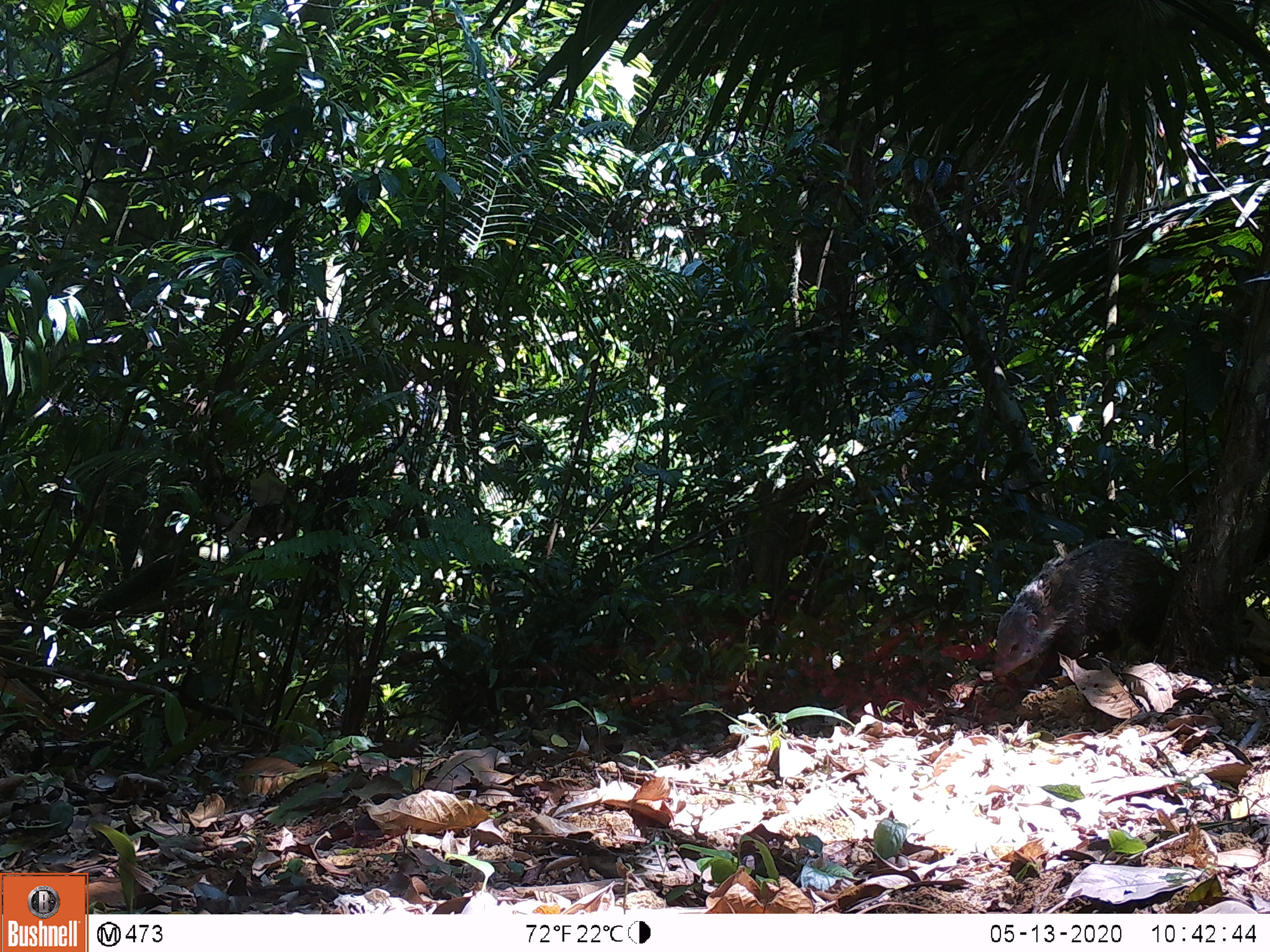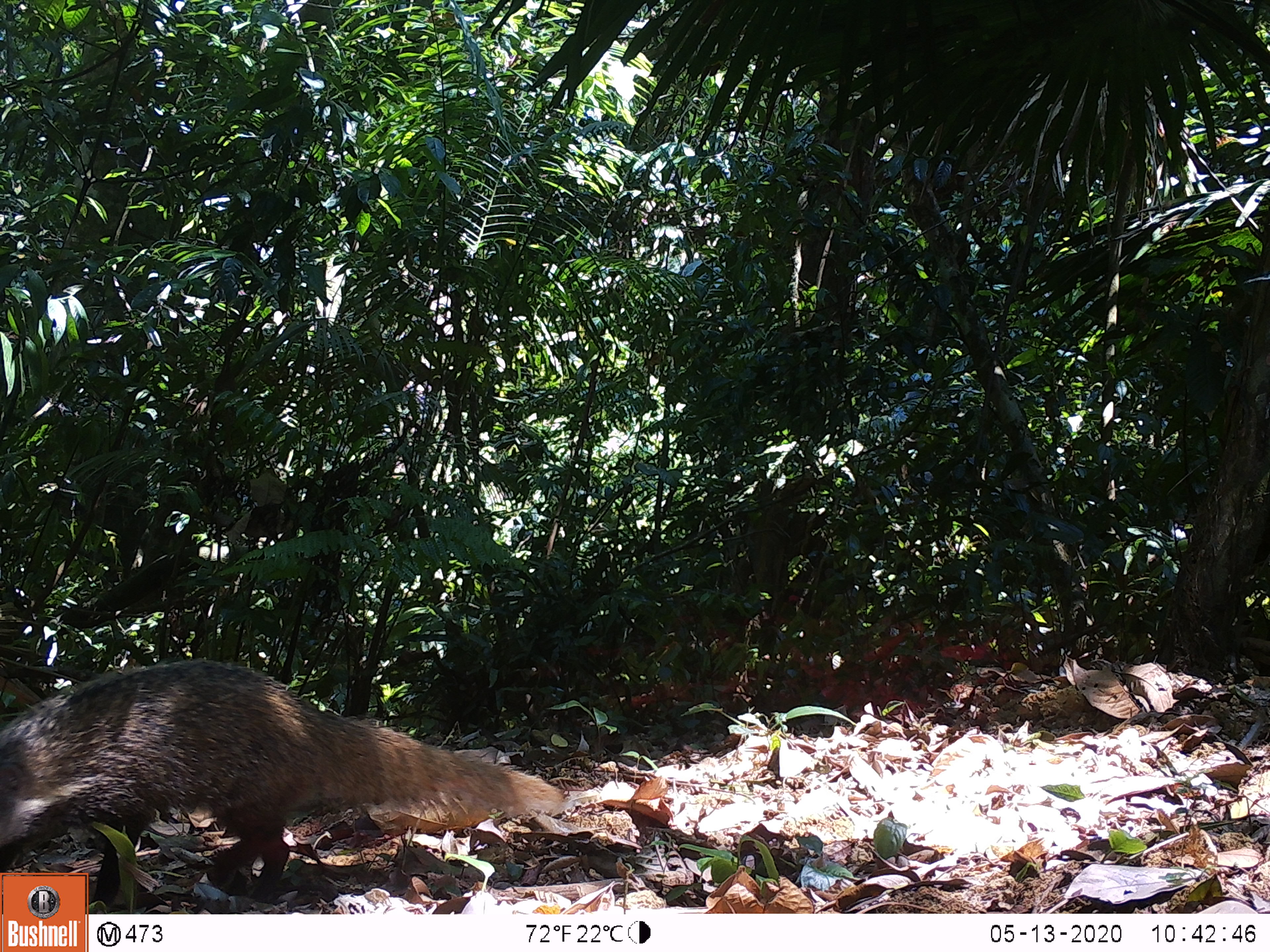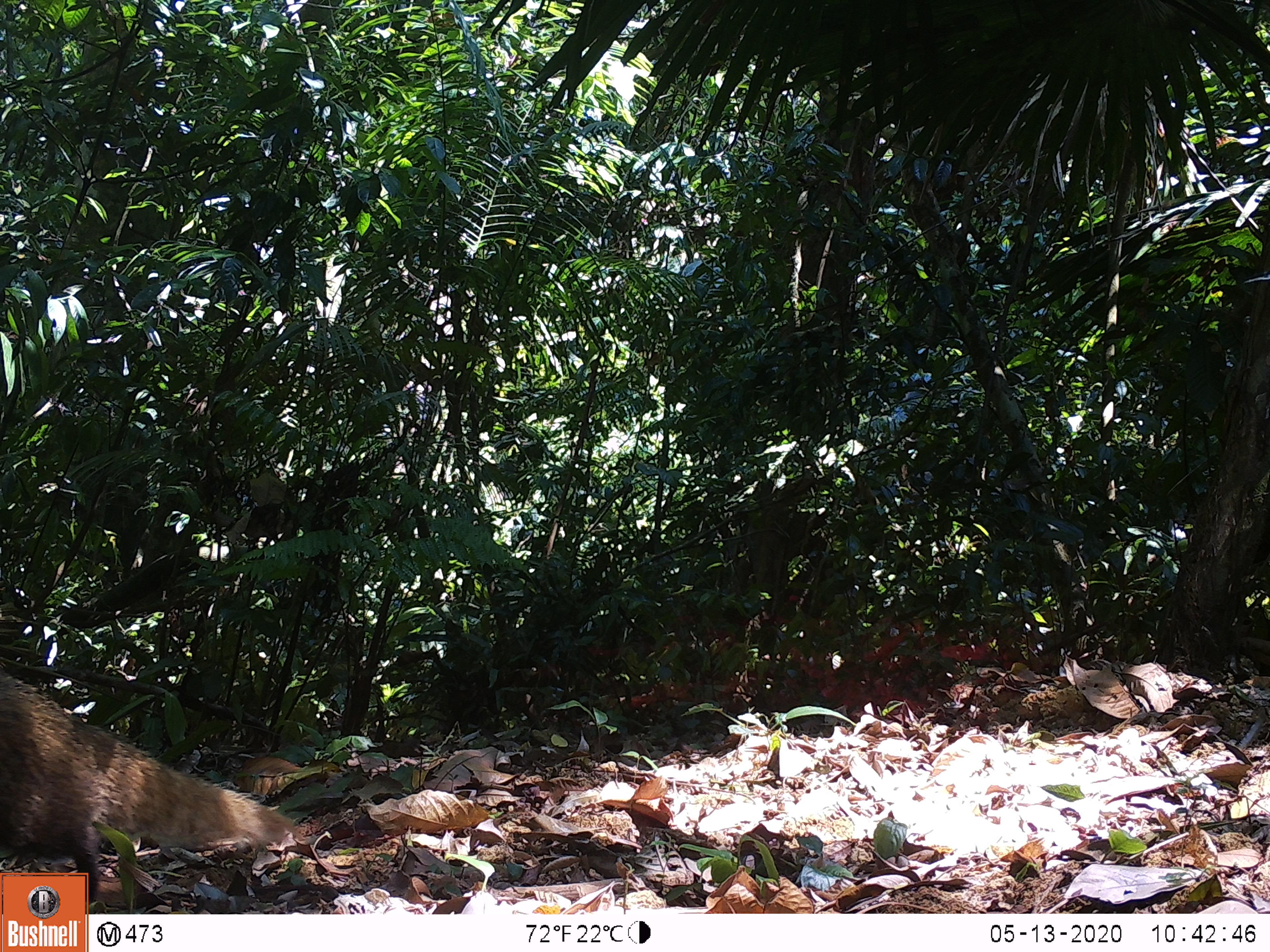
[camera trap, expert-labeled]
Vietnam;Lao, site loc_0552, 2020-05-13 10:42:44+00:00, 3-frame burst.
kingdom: Animalia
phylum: Chordata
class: Mammalia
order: Carnivora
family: Herpestidae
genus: Urva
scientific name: Urva urva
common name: crab-eating mongoose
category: crab eating mongoose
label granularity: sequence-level